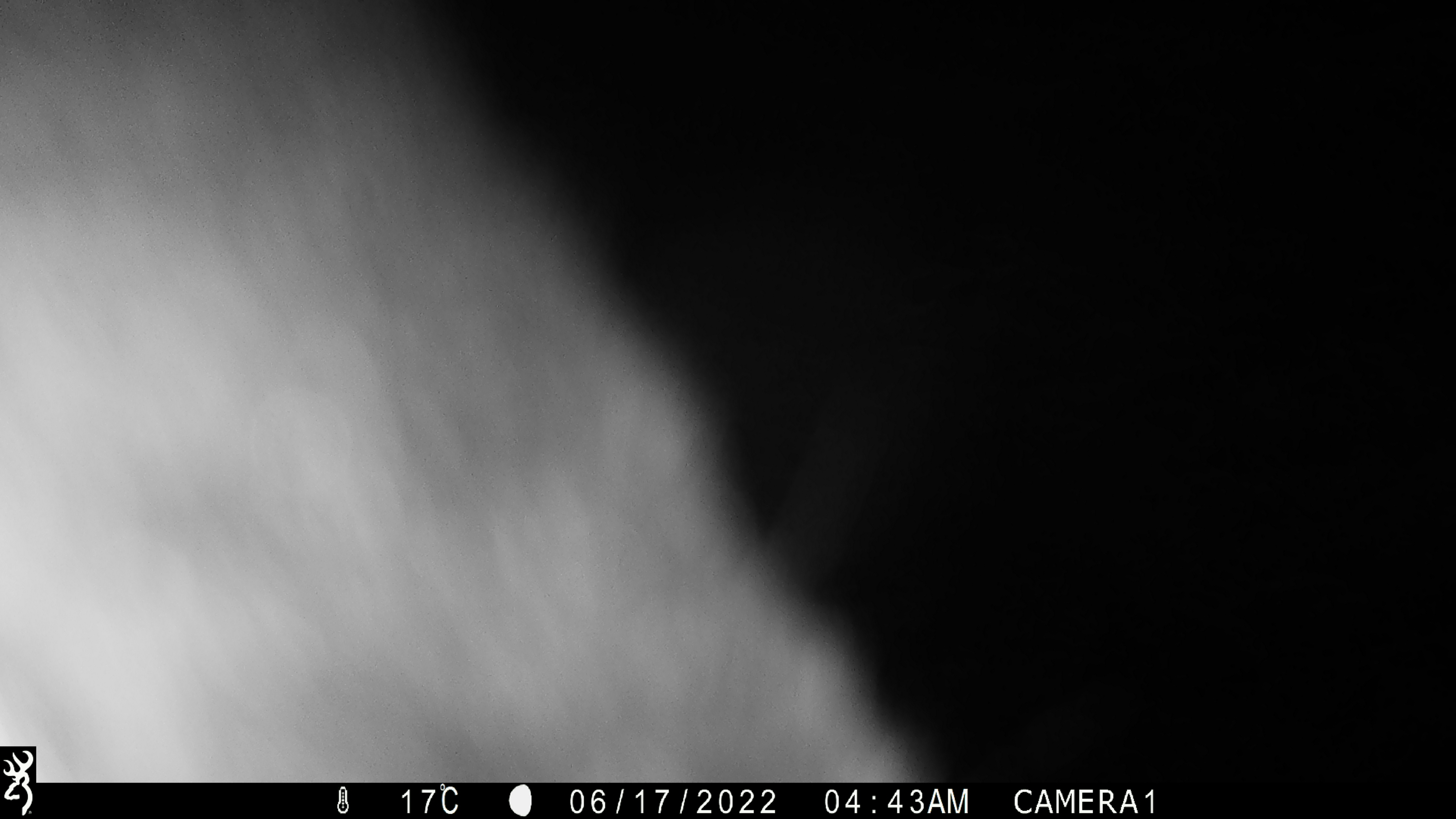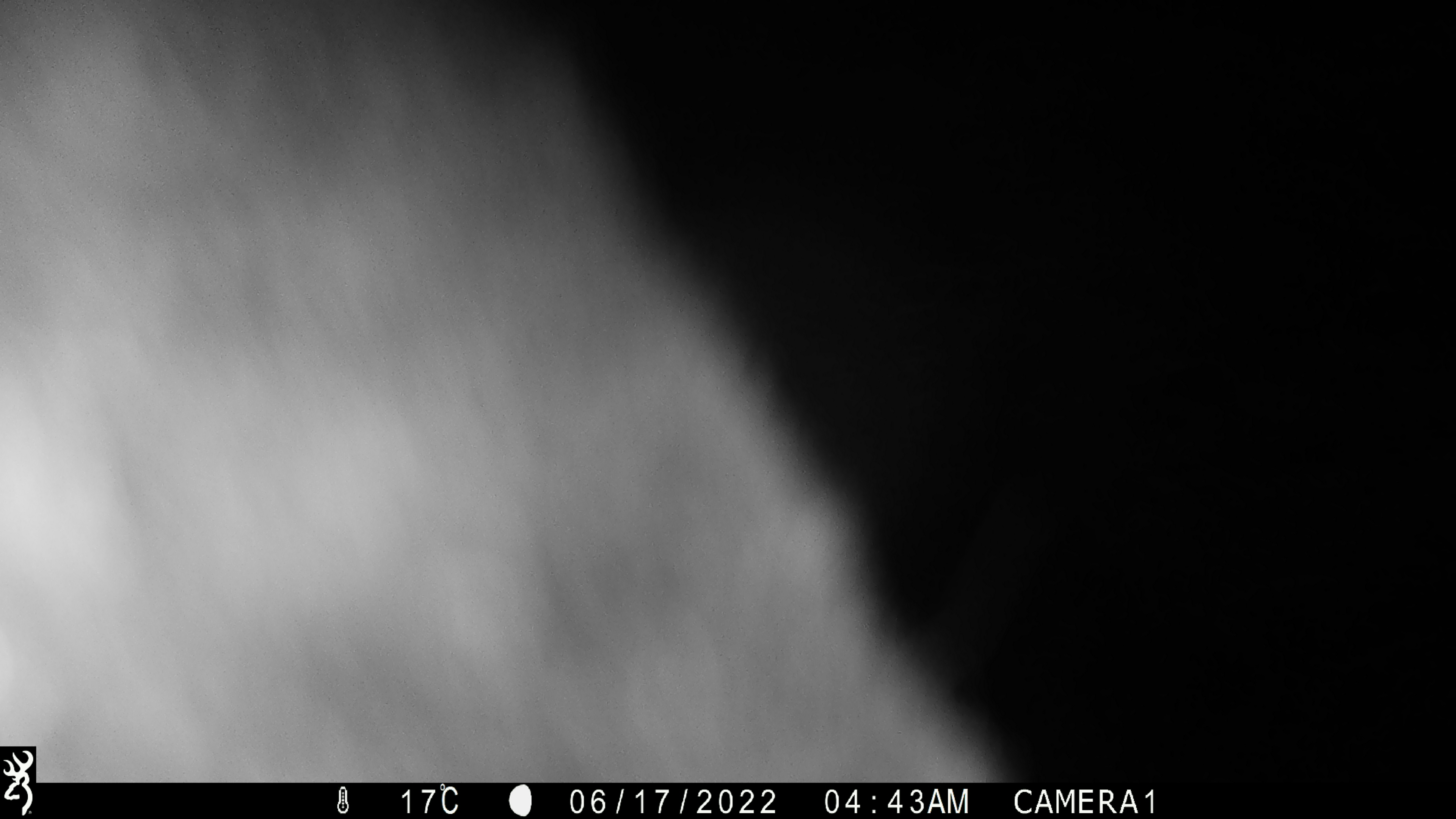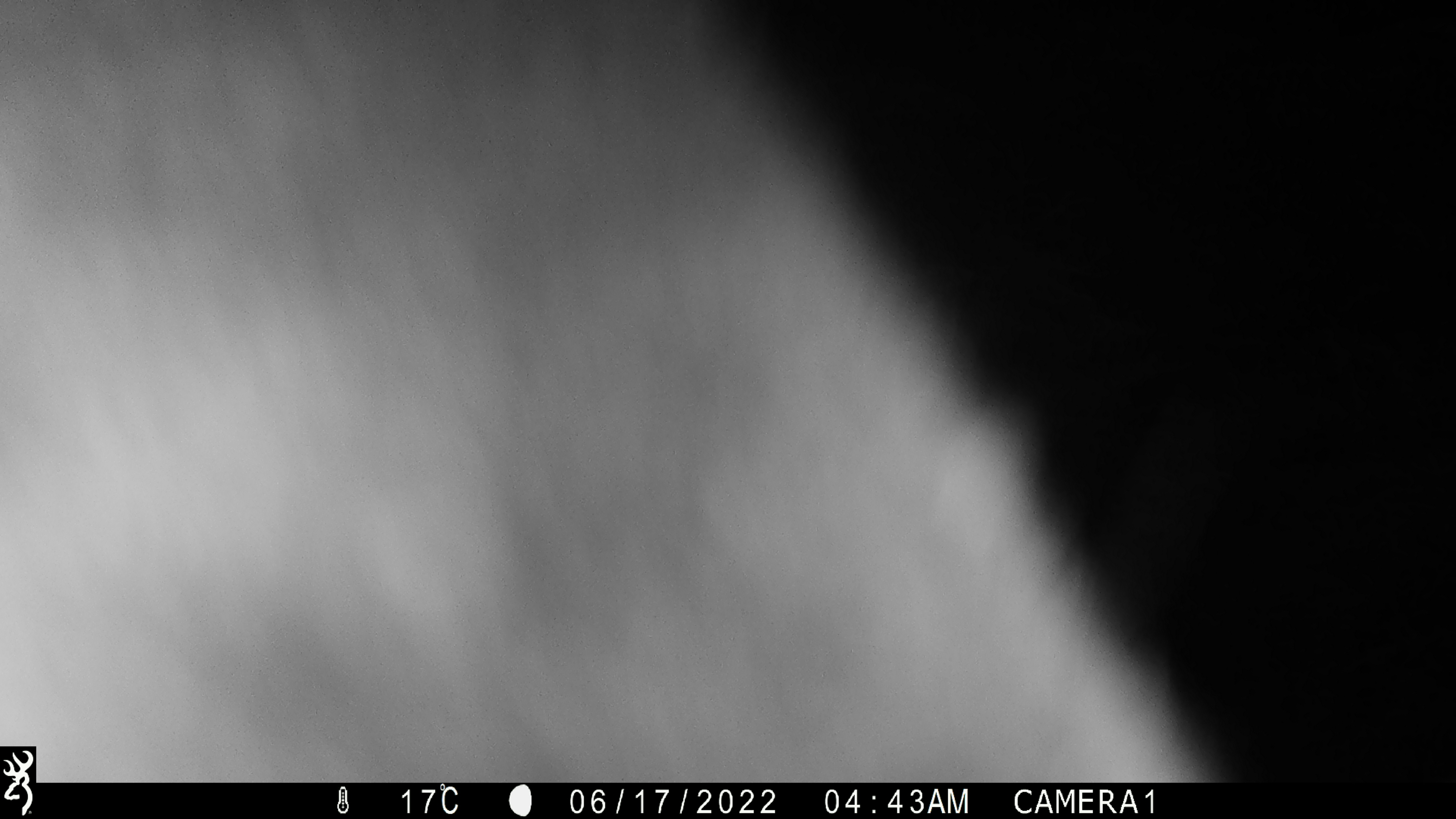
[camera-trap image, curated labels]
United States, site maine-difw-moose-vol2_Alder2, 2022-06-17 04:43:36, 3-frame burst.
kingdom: Animalia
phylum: Chordata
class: Mammalia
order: Artiodactyla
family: Cervidae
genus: Alces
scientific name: Alces alces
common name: moose